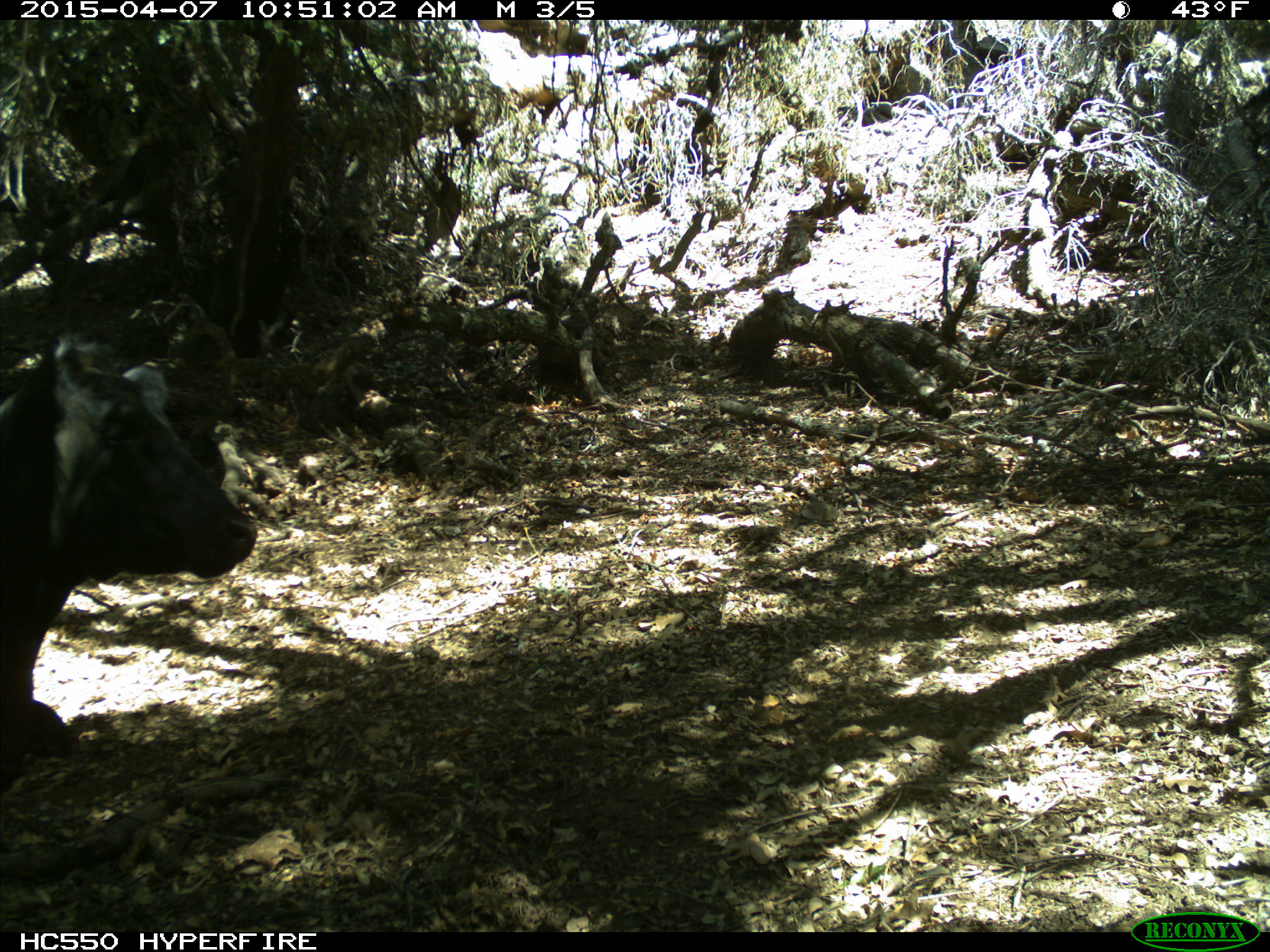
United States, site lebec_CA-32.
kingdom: Animalia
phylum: Chordata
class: Mammalia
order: Artiodactyla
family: Bovidae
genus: Bos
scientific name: Bos taurus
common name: domestic cow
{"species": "Bos taurus (domestic cow)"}